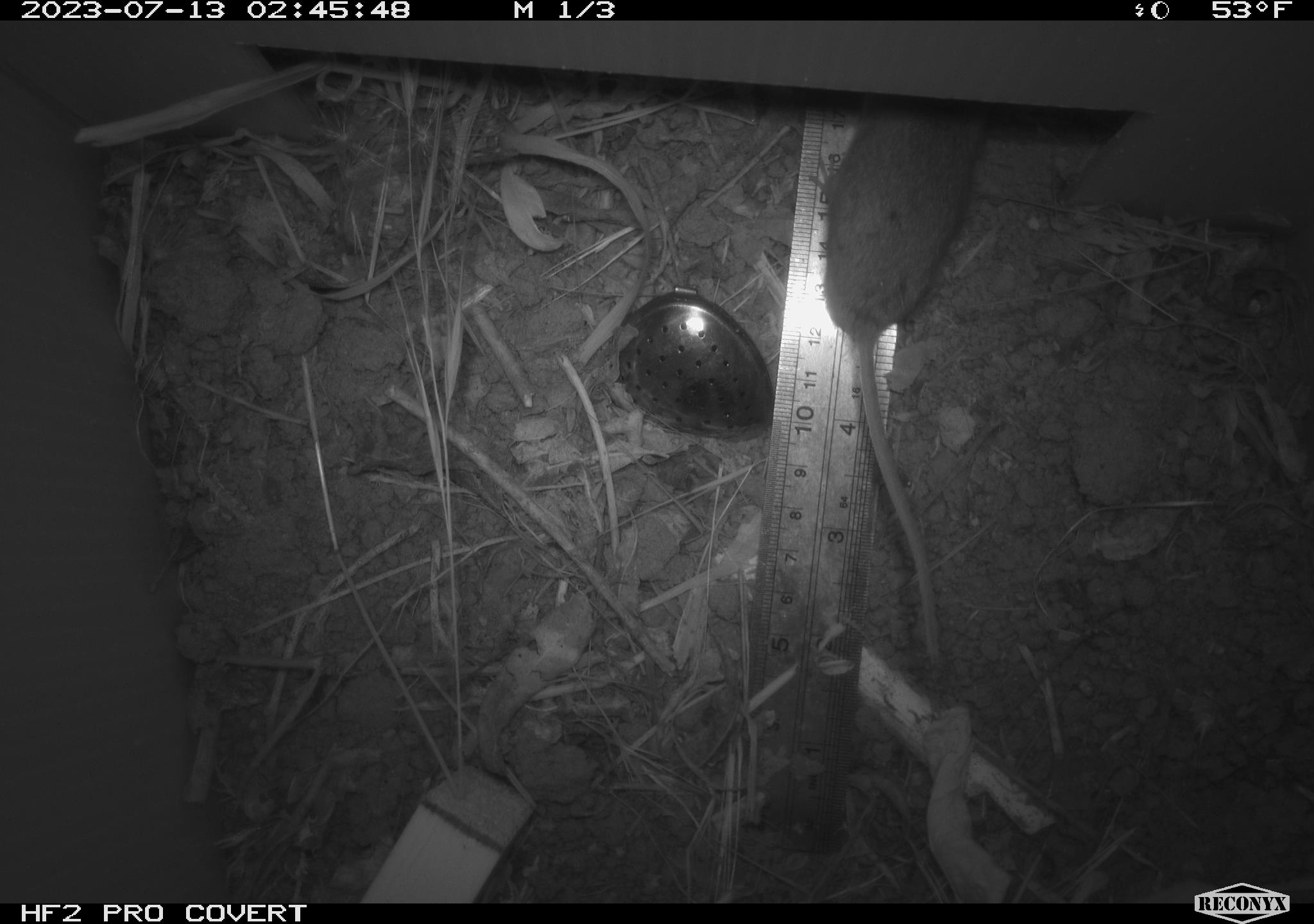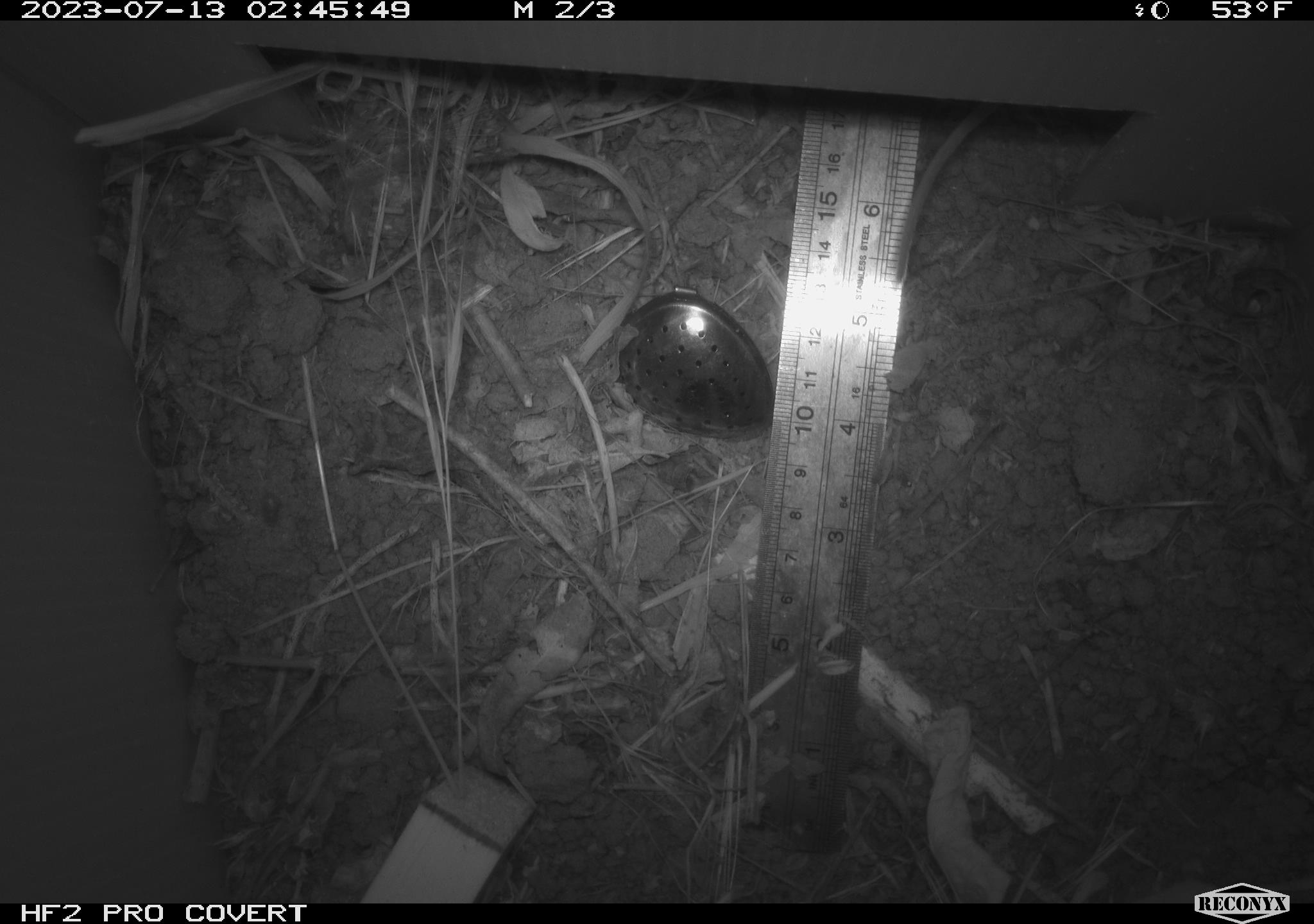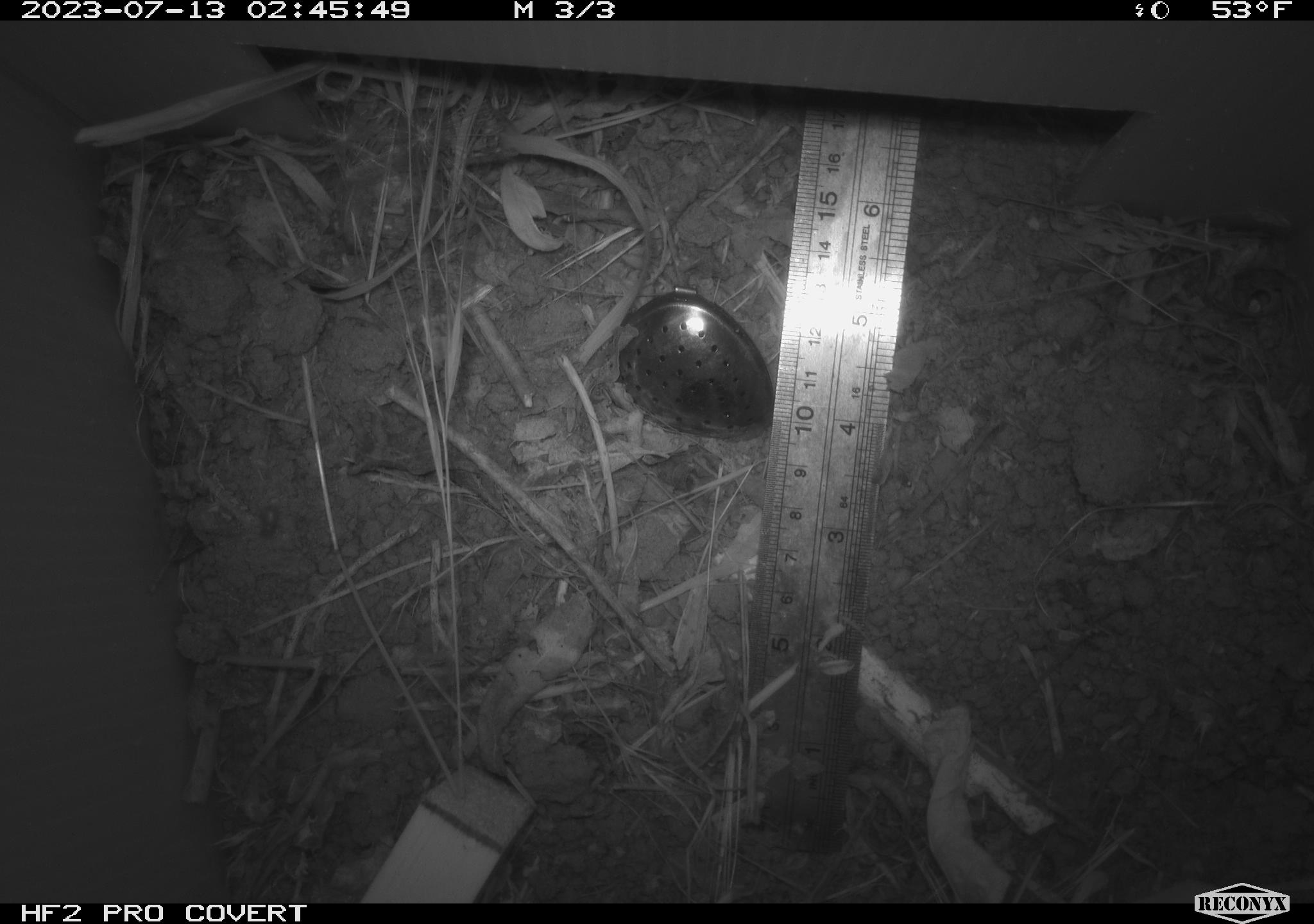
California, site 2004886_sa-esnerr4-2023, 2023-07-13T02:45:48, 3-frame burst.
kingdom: Animalia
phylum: Chordata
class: Mammalia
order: Rodentia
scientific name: Rodentia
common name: mouse species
Mouse species (Rodentia).